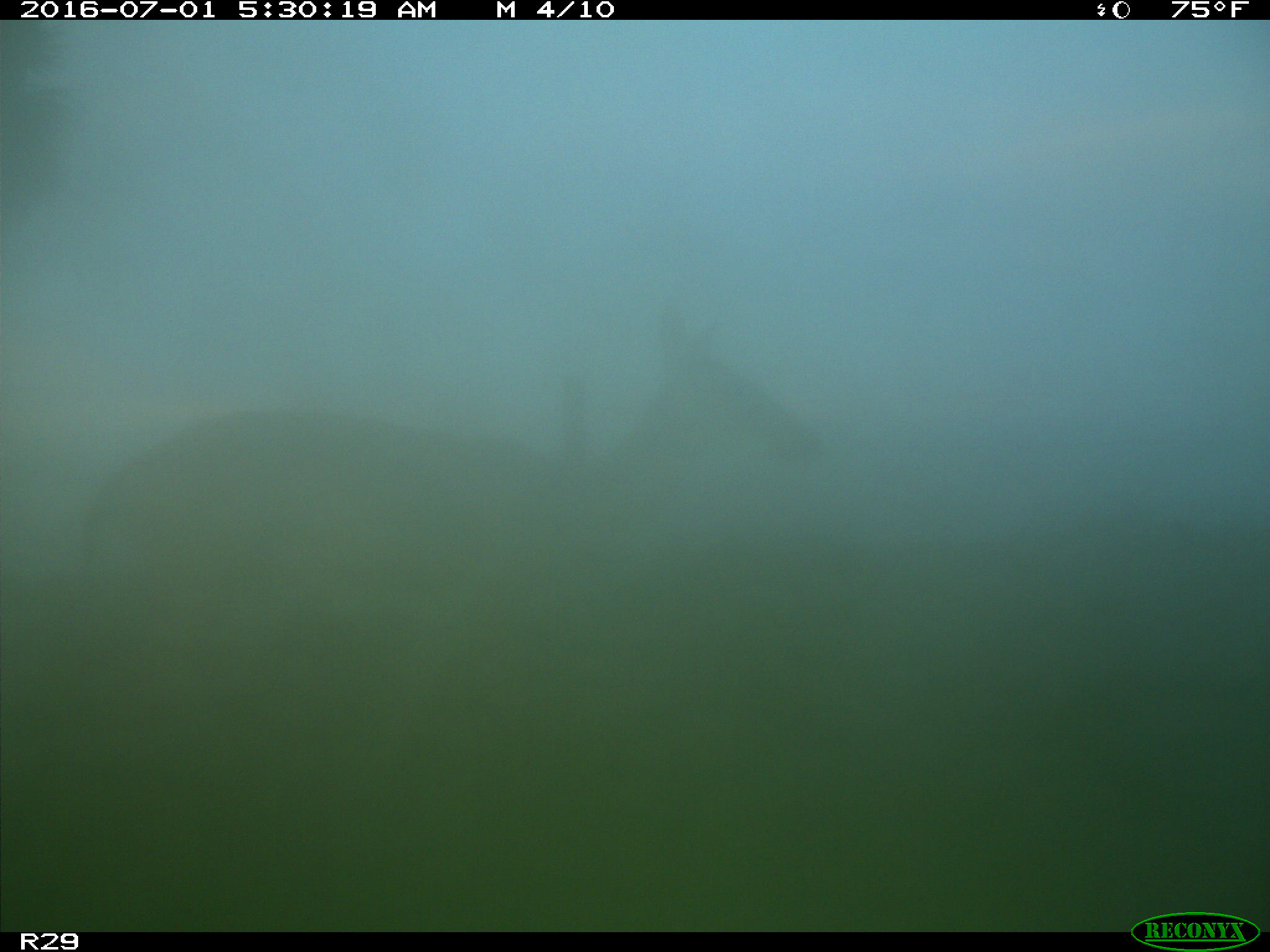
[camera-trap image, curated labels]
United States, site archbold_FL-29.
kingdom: Animalia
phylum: Chordata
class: Mammalia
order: Artiodactyla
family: Cervidae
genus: Odocoileus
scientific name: Odocoileus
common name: deer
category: unidentified deer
Unidentified deer (deer) (Odocoileus).